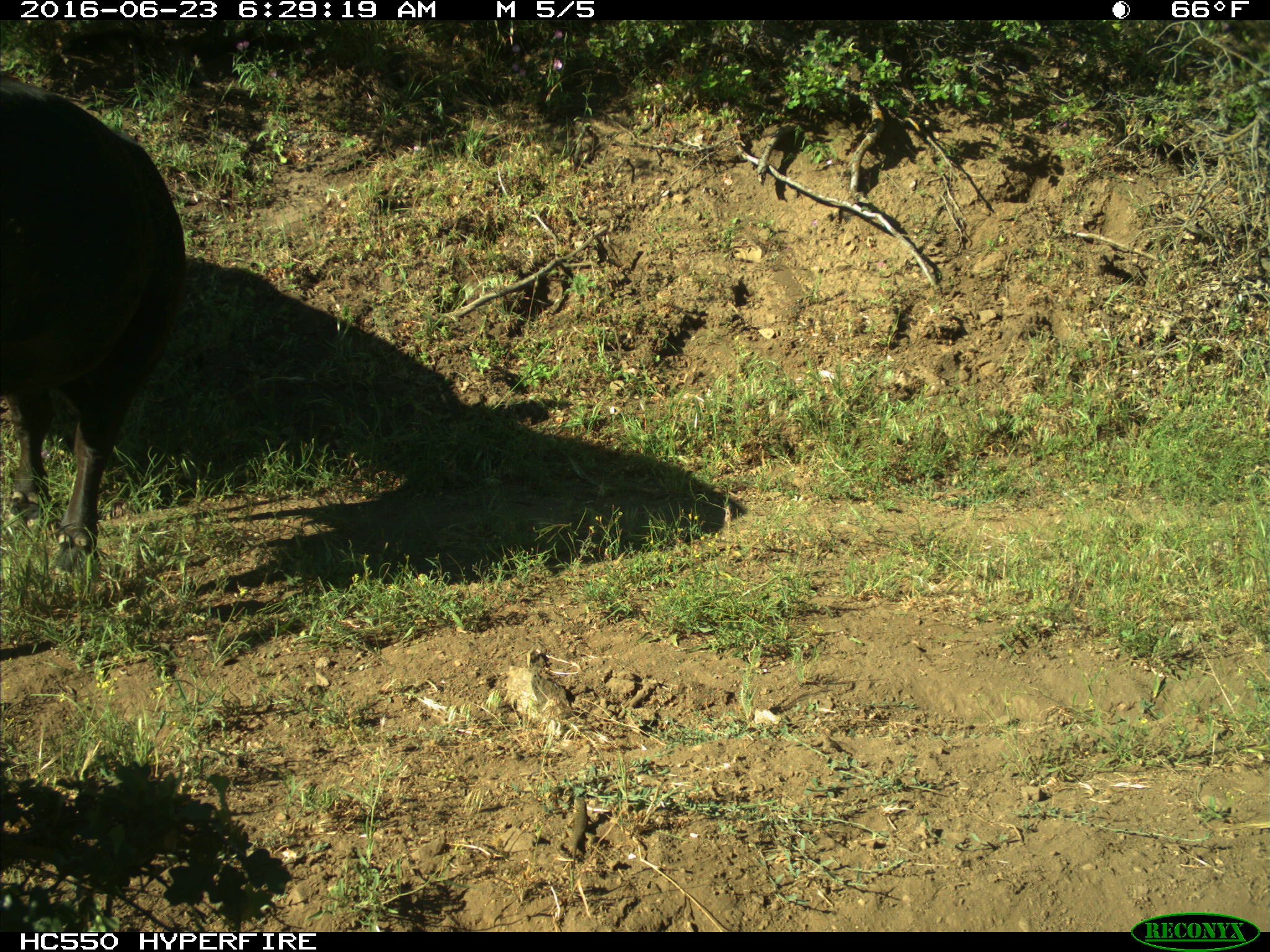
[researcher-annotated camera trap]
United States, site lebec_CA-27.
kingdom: Animalia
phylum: Chordata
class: Mammalia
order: Artiodactyla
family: Bovidae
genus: Bos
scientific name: Bos taurus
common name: domestic cow